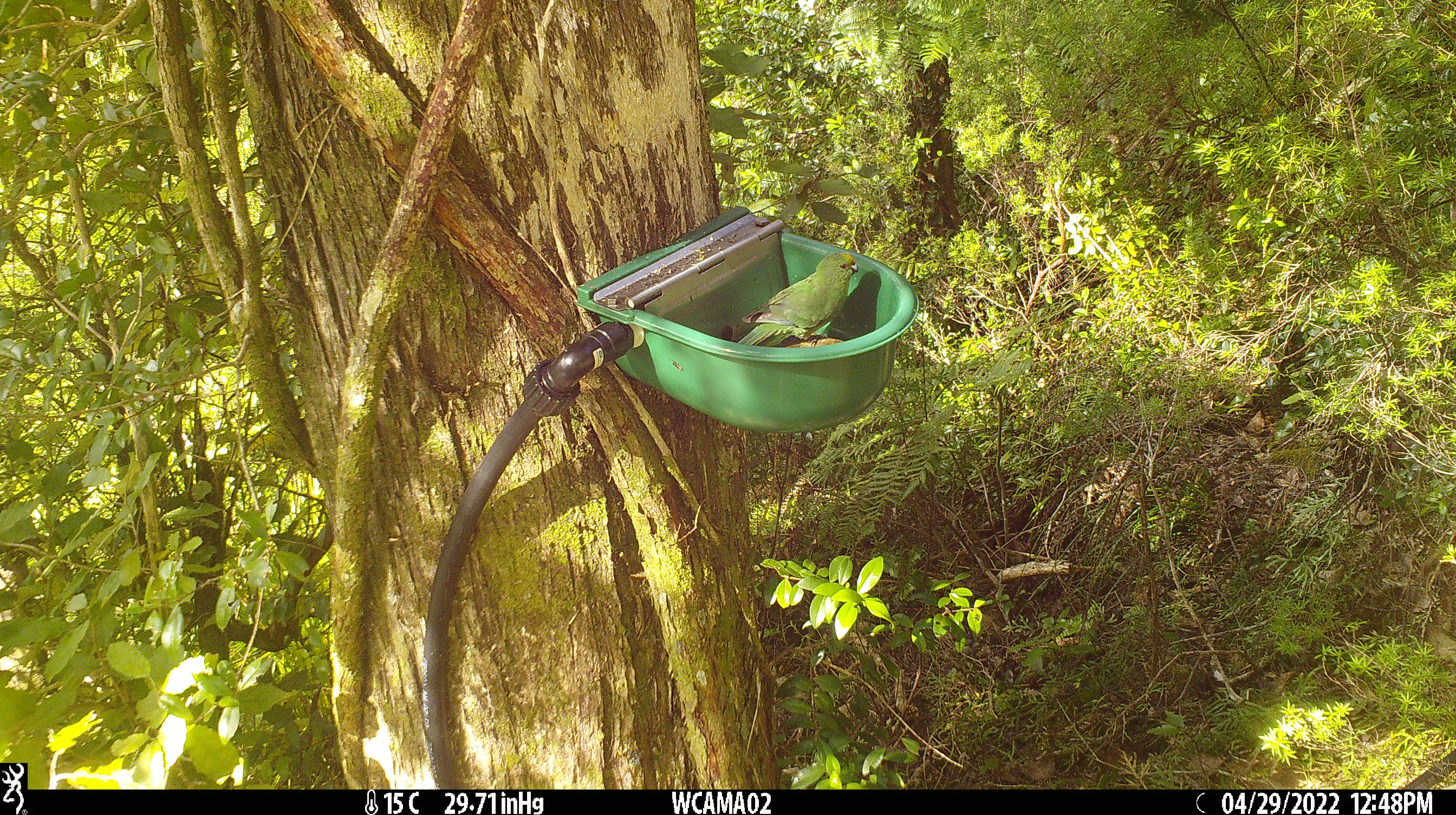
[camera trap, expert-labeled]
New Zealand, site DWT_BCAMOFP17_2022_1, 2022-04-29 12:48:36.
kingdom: Animalia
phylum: Chordata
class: Aves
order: Psittaciformes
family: Psittaculidae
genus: Cyanoramphus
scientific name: Cyanoramphus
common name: parakeet